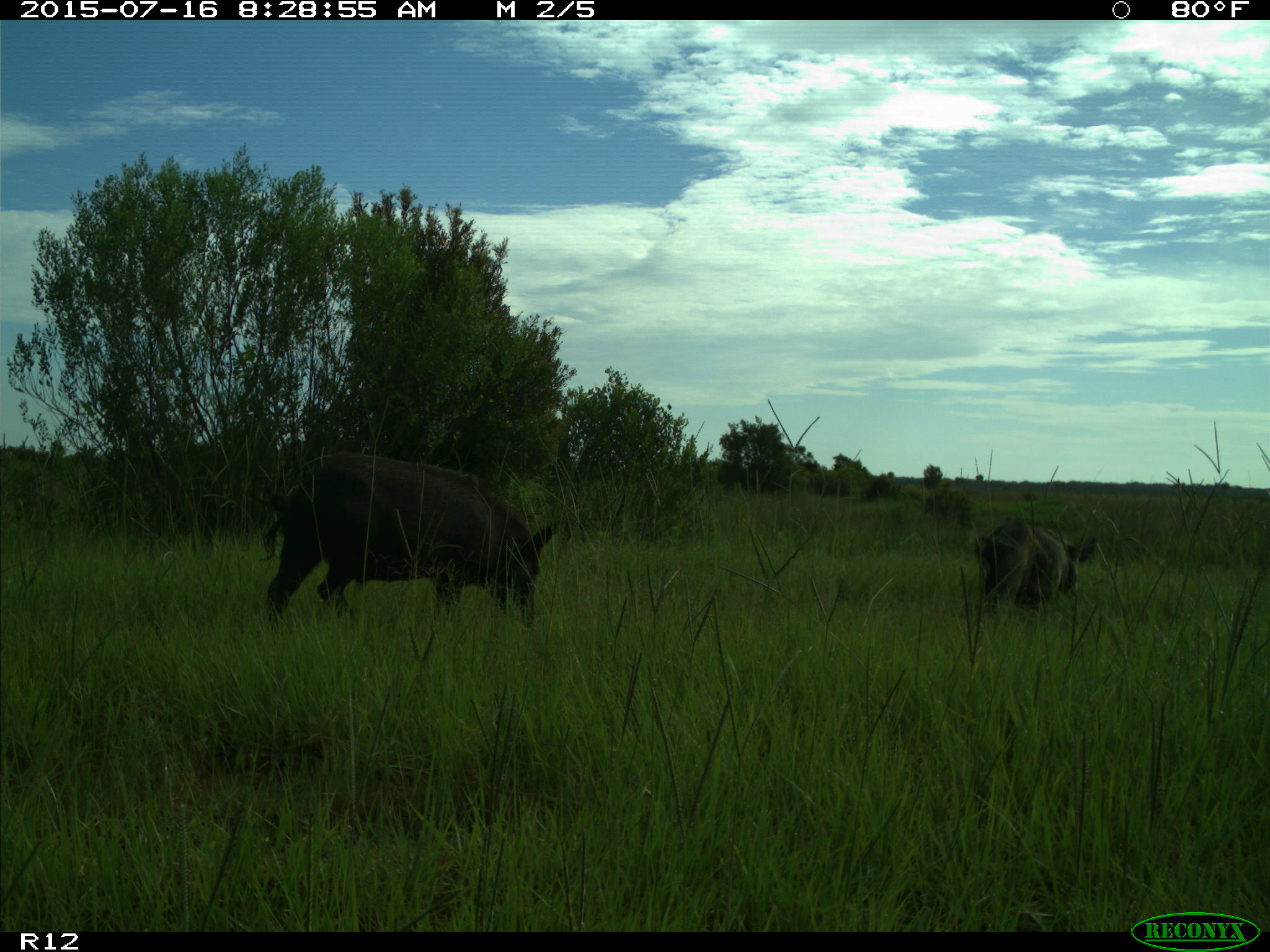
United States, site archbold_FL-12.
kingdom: Animalia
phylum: Chordata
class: Mammalia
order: Artiodactyla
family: Suidae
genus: Sus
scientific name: Sus scrofa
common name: wild boar